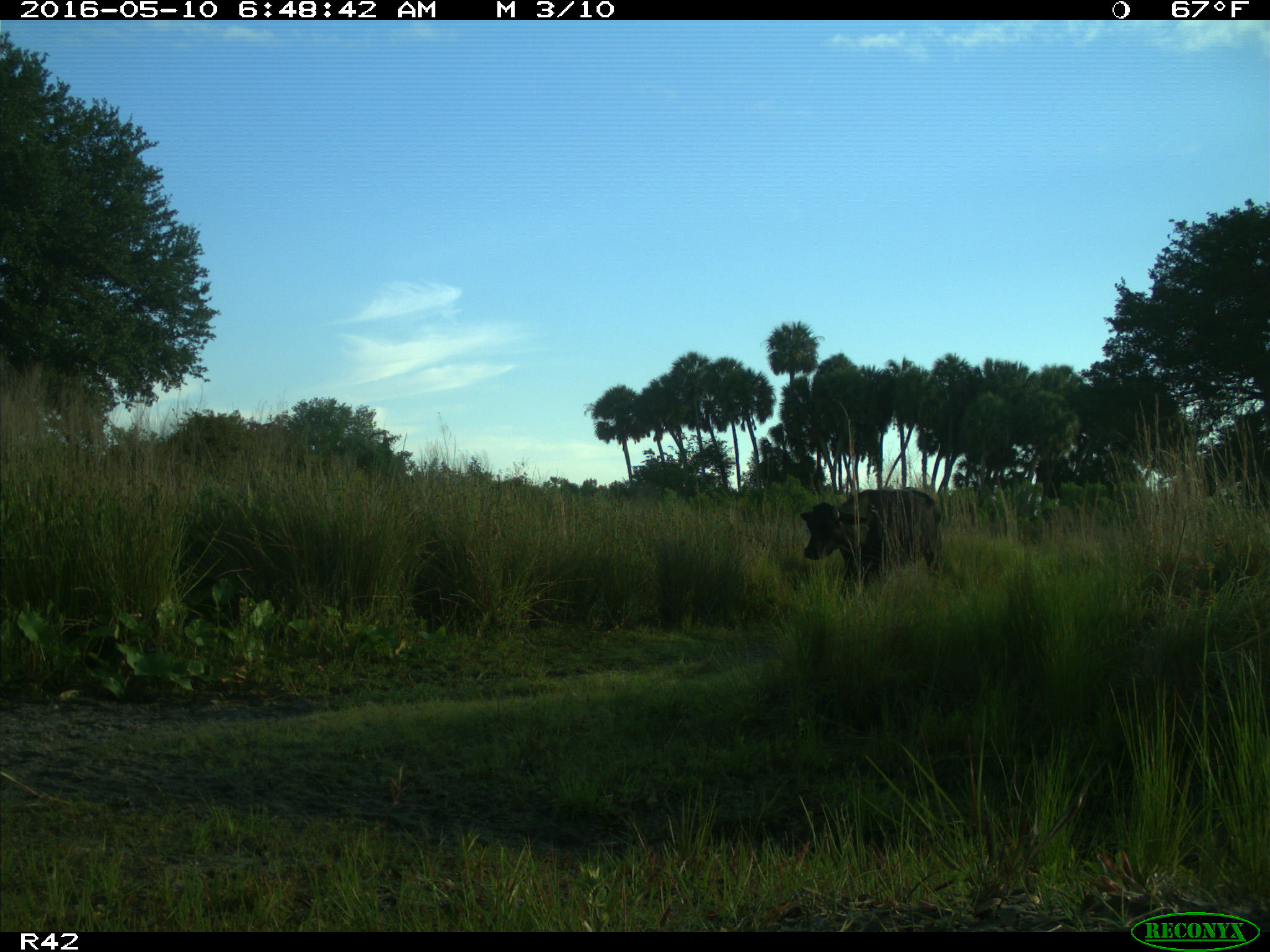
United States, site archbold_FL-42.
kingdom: Animalia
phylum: Chordata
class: Mammalia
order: Artiodactyla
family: Bovidae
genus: Bos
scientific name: Bos taurus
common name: domestic cow